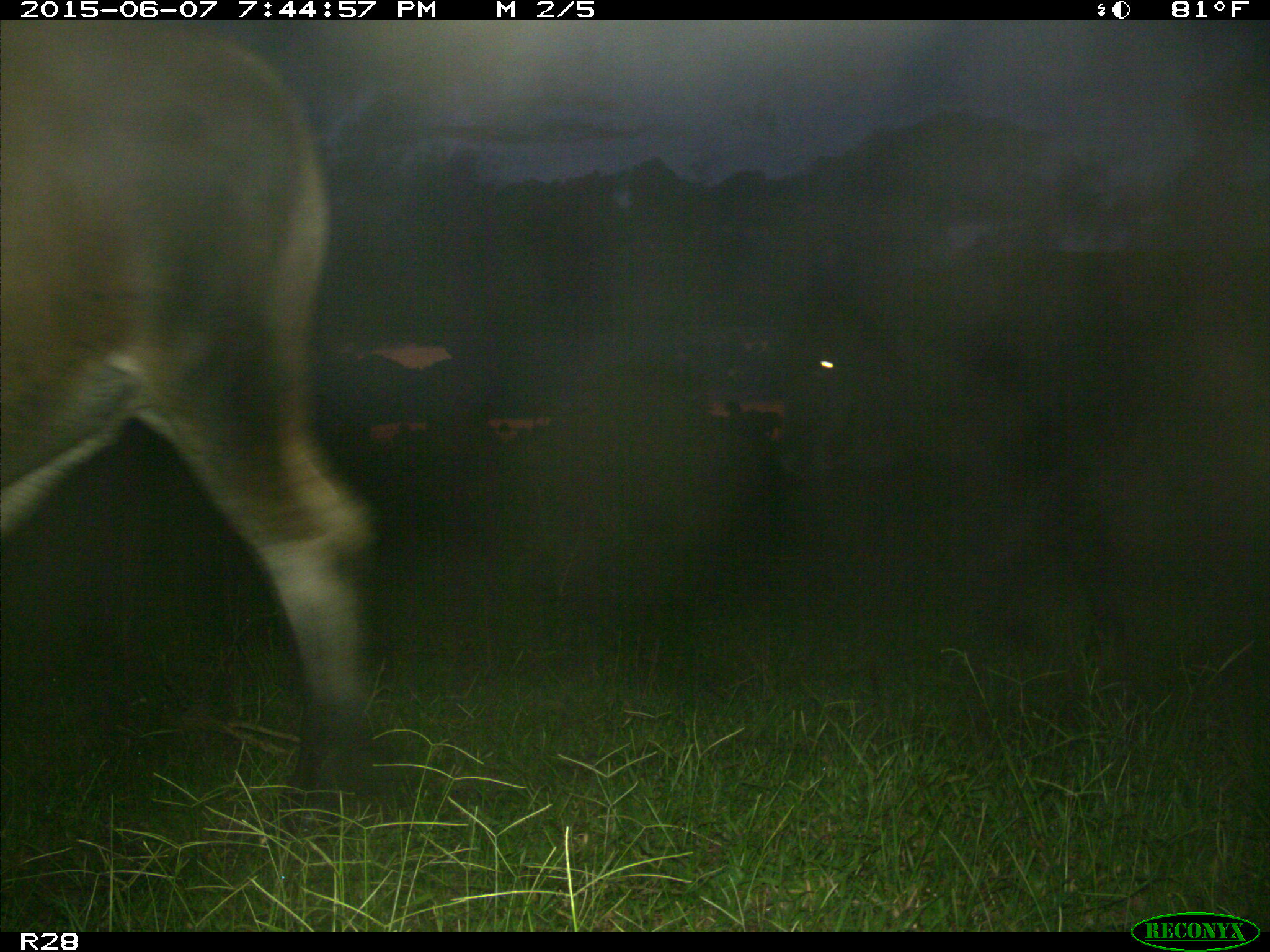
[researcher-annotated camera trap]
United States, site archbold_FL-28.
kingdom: Animalia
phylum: Chordata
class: Mammalia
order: Artiodactyla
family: Bovidae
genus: Bos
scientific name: Bos taurus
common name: domestic cow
Bos taurus (domestic cow).